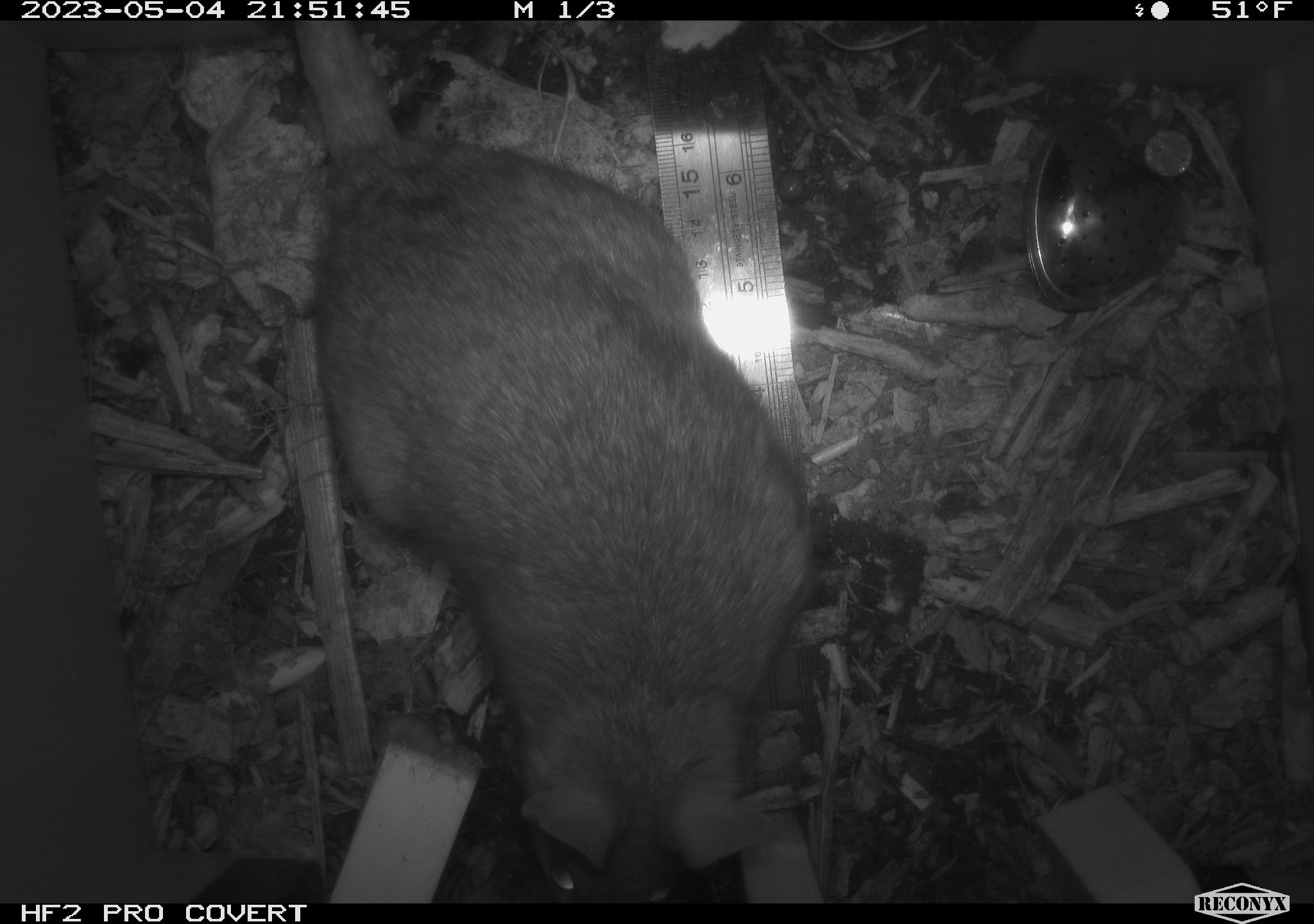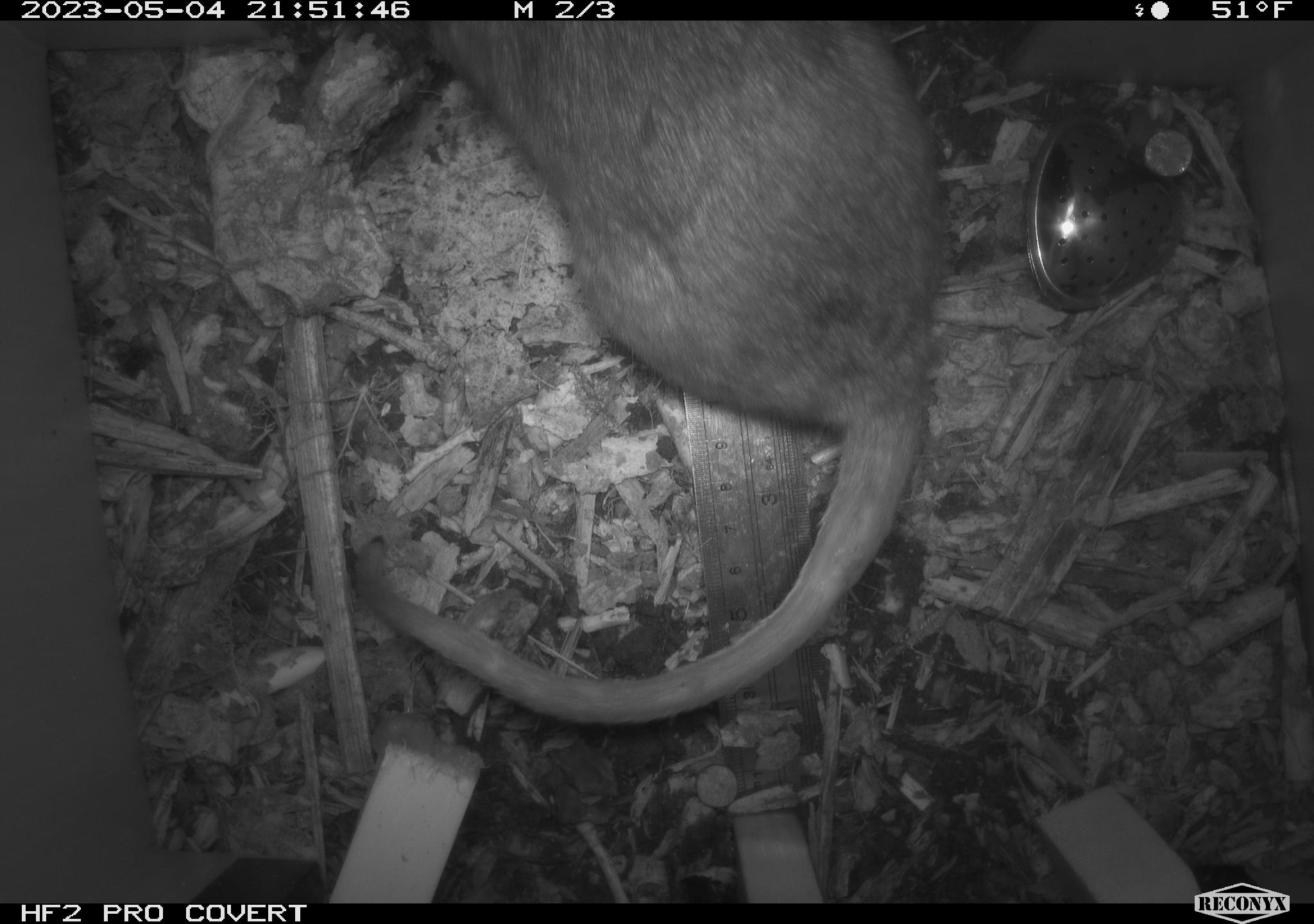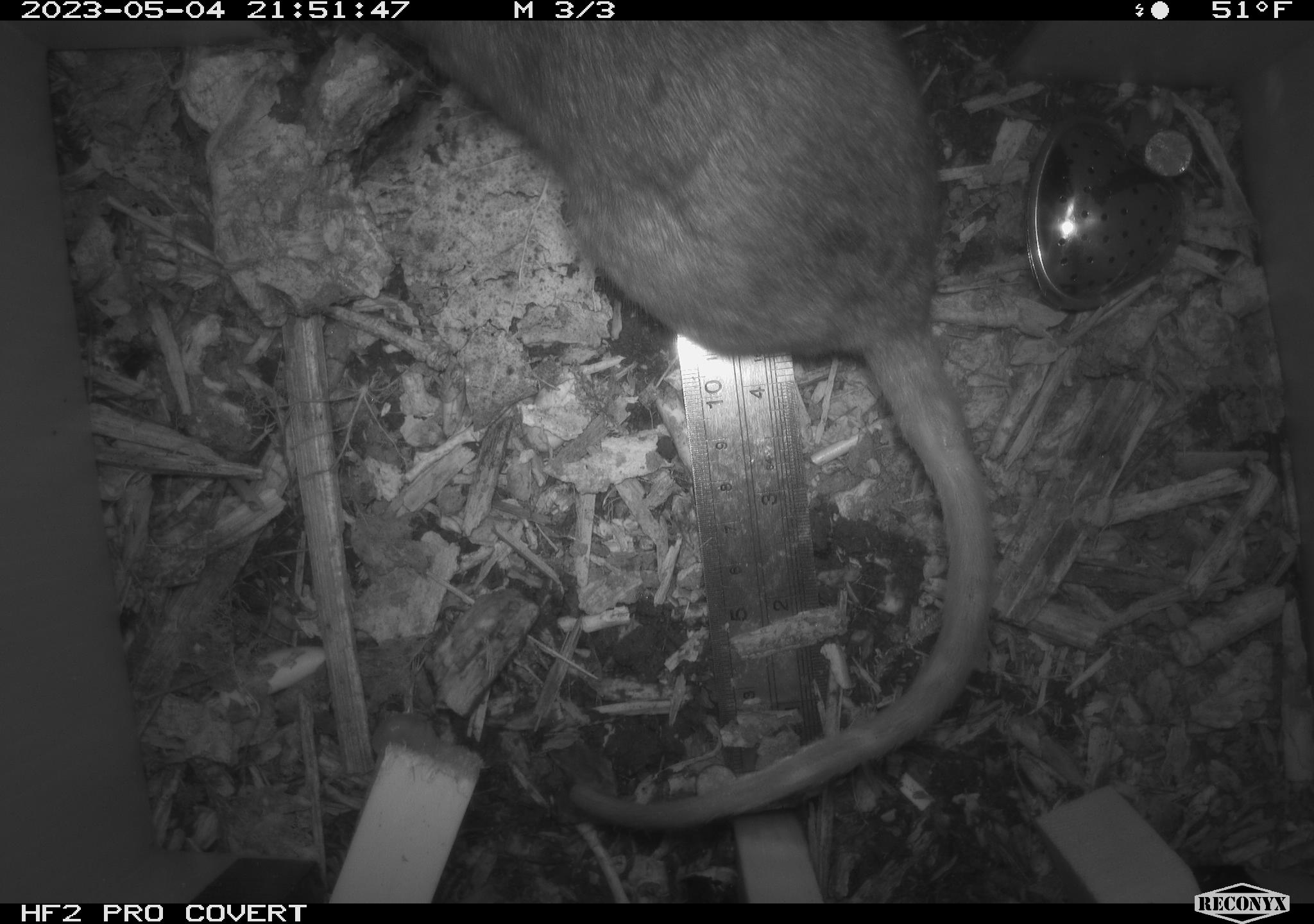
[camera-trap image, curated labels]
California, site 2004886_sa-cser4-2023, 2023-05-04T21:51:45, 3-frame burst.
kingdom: Animalia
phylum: Chordata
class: Mammalia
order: Rodentia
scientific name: Rodentia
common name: woodrat or rat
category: woodrat or rat species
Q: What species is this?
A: Woodrat or rat species (woodrat or rat) (Rodentia).